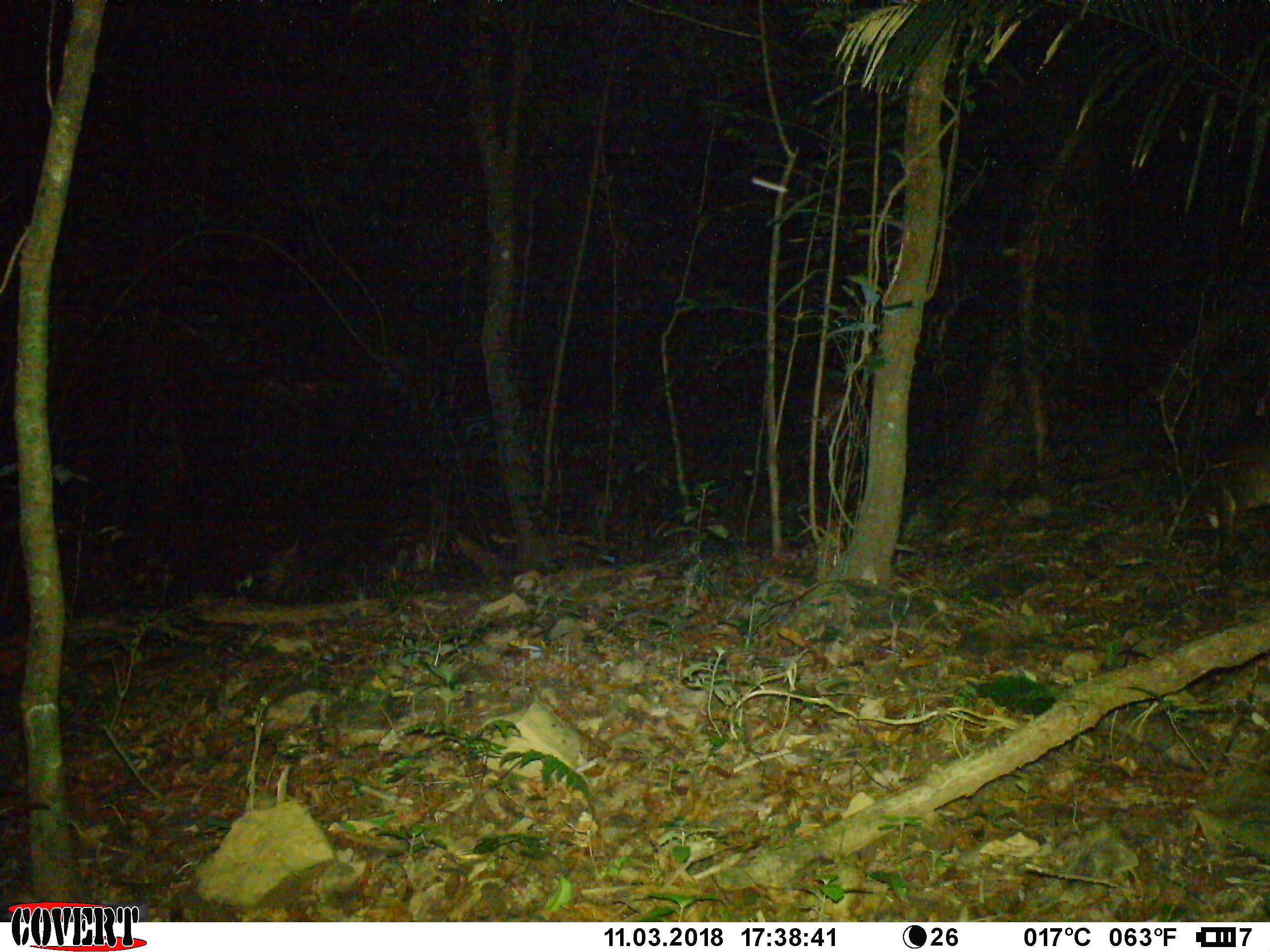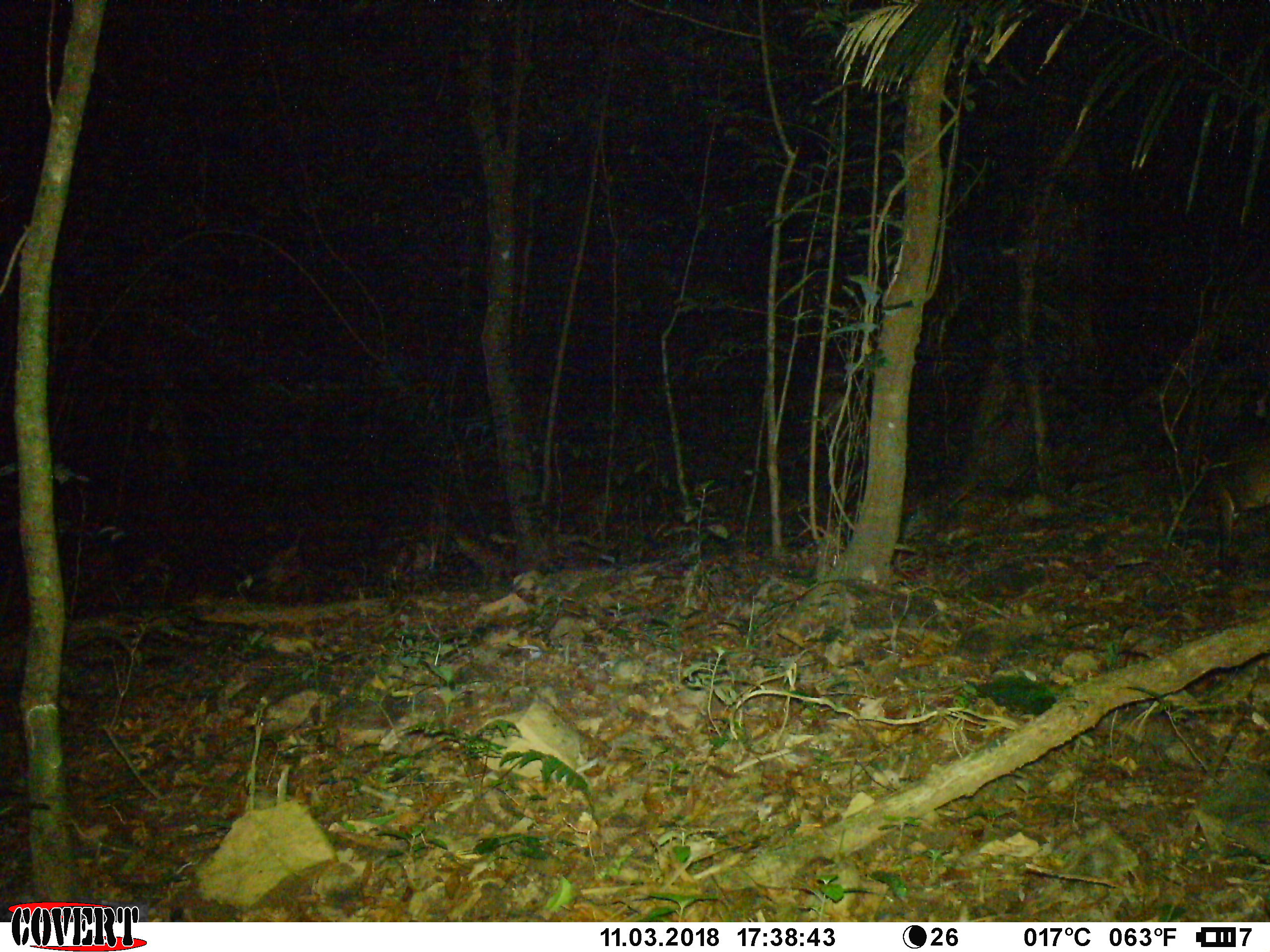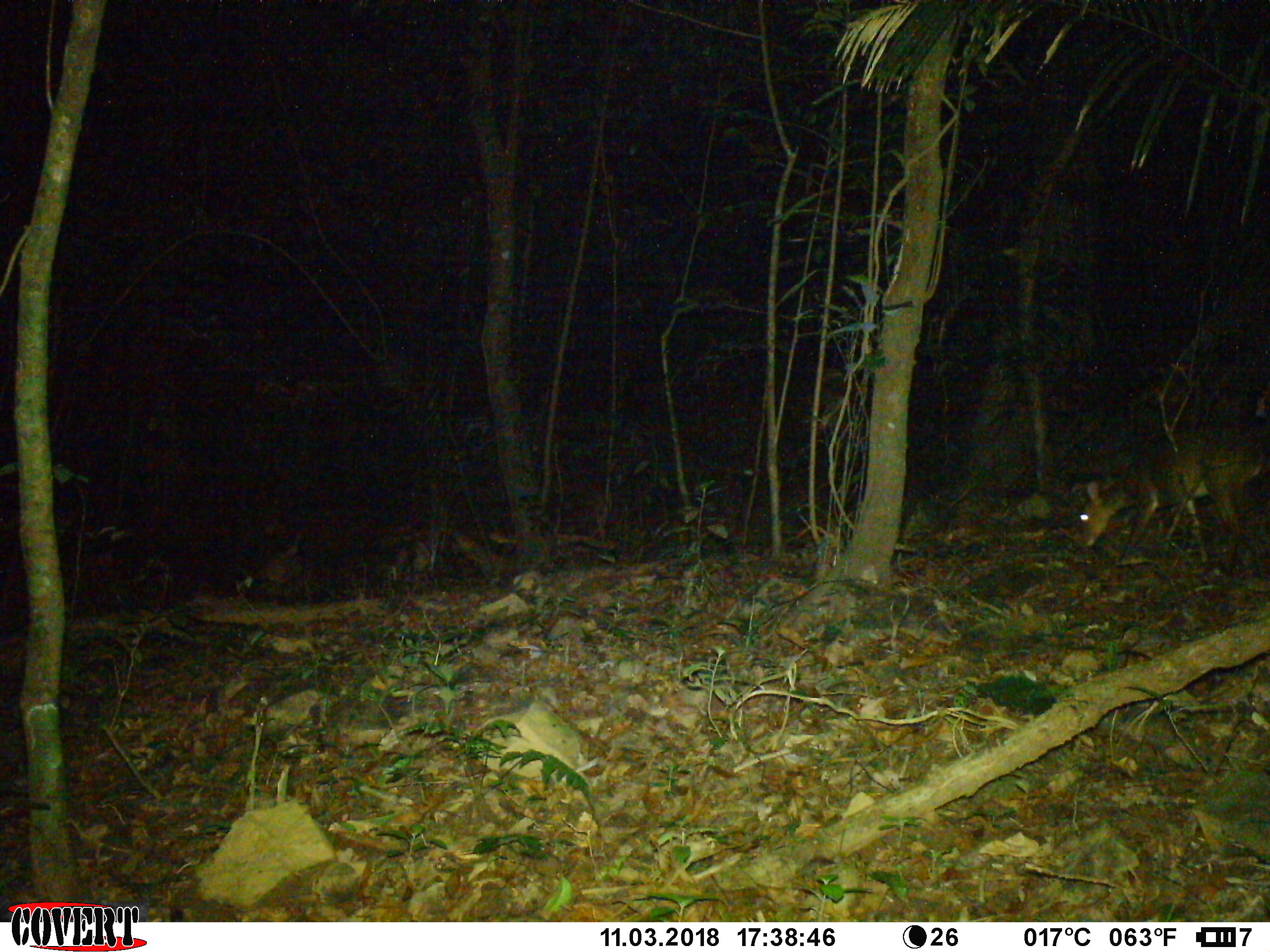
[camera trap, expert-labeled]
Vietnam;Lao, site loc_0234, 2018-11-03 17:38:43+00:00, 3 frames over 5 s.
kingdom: Animalia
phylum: Chordata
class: Mammalia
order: Artiodactyla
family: Cervidae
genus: Muntiacus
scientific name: Muntiacus vuquangensis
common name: large-antlered muntjac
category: large antlered muntjac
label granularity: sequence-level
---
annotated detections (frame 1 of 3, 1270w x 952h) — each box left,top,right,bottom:
large antlered muntjac: 1196,436,1270,575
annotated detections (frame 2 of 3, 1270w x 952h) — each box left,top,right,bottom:
large antlered muntjac: 1204,426,1270,573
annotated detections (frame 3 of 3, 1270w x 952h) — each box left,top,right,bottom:
large antlered muntjac: 1079,411,1270,566